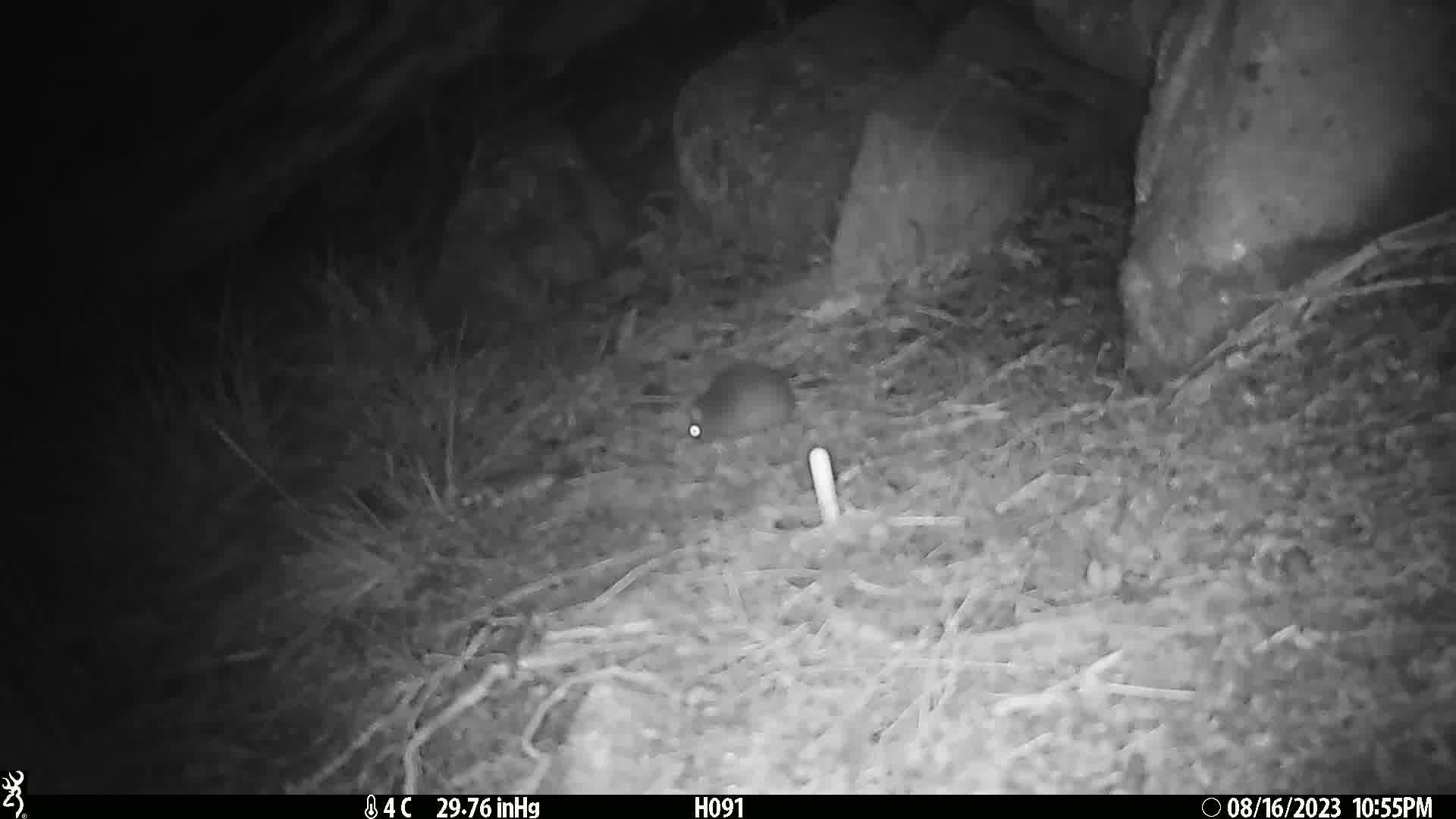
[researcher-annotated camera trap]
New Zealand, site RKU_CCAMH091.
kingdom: Animalia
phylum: Chordata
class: Mammalia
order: Rodentia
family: Muridae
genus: Rattus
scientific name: Rattus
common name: rat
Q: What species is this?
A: Rat (Rattus).